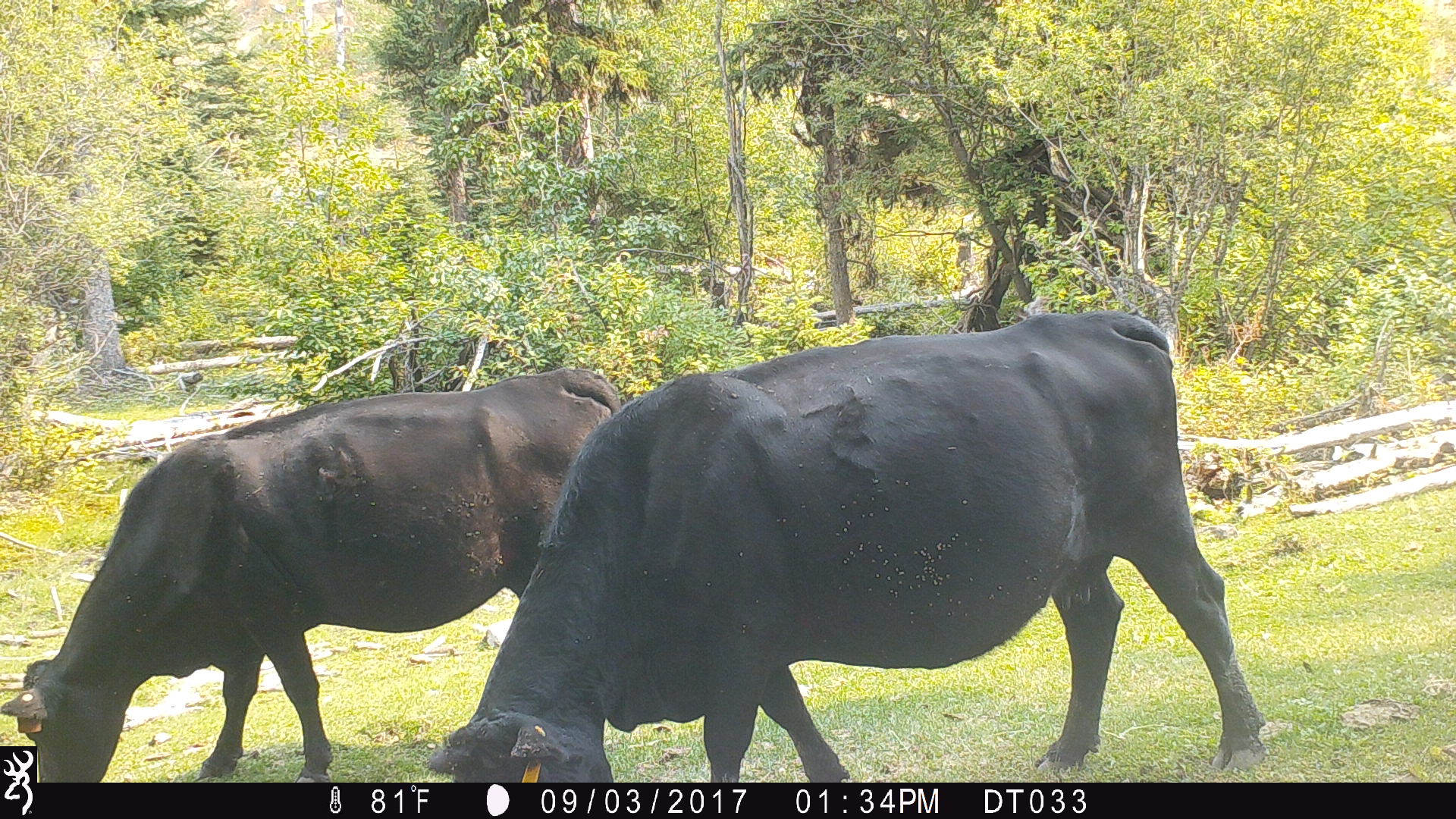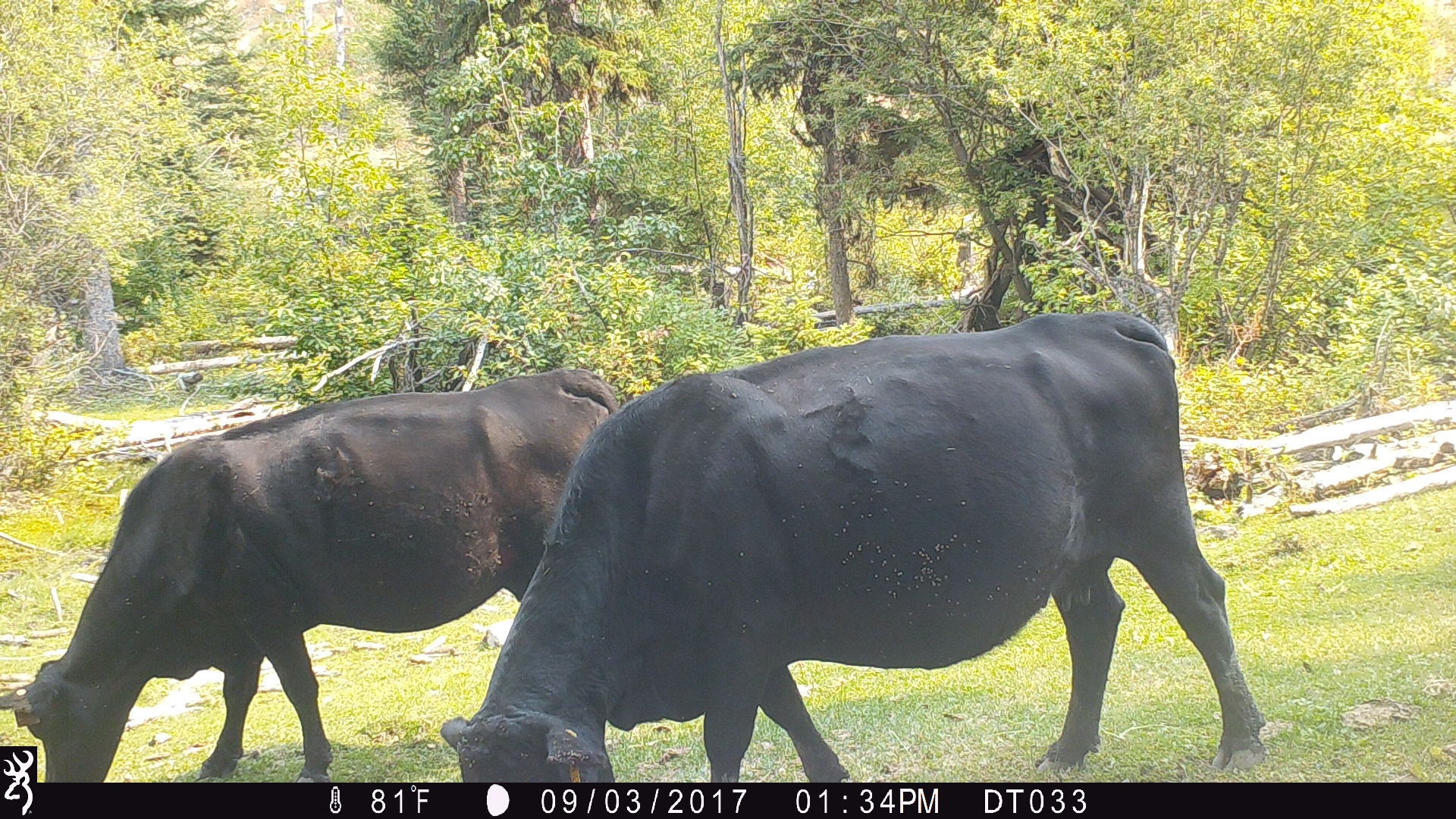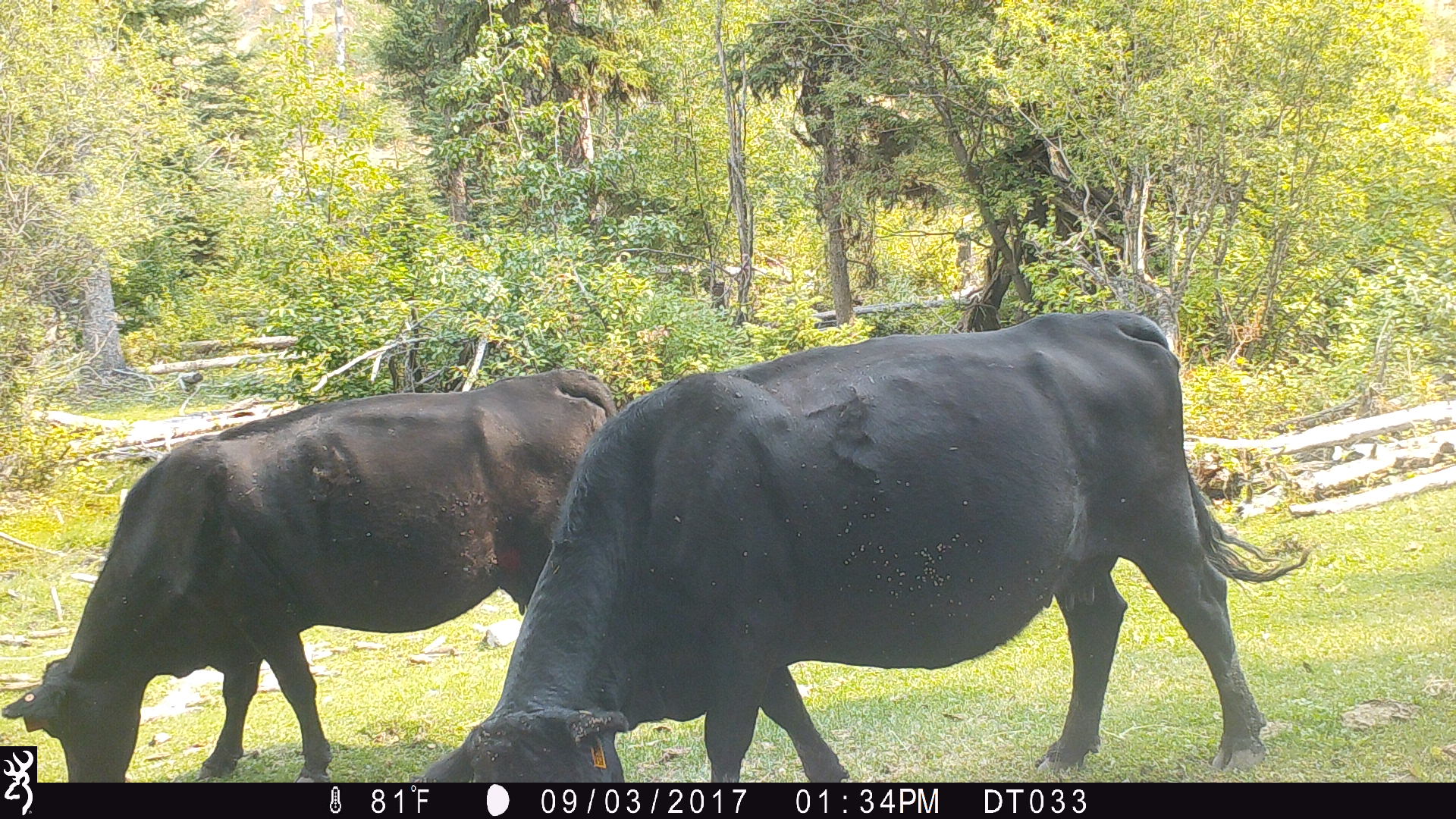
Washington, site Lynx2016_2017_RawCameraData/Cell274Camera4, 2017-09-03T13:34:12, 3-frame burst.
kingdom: Animalia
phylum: Chordata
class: Mammalia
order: Artiodactyla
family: Bovidae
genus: Bos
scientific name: Bos taurus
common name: domestic cattle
Domestic cattle (Bos taurus). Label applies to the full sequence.